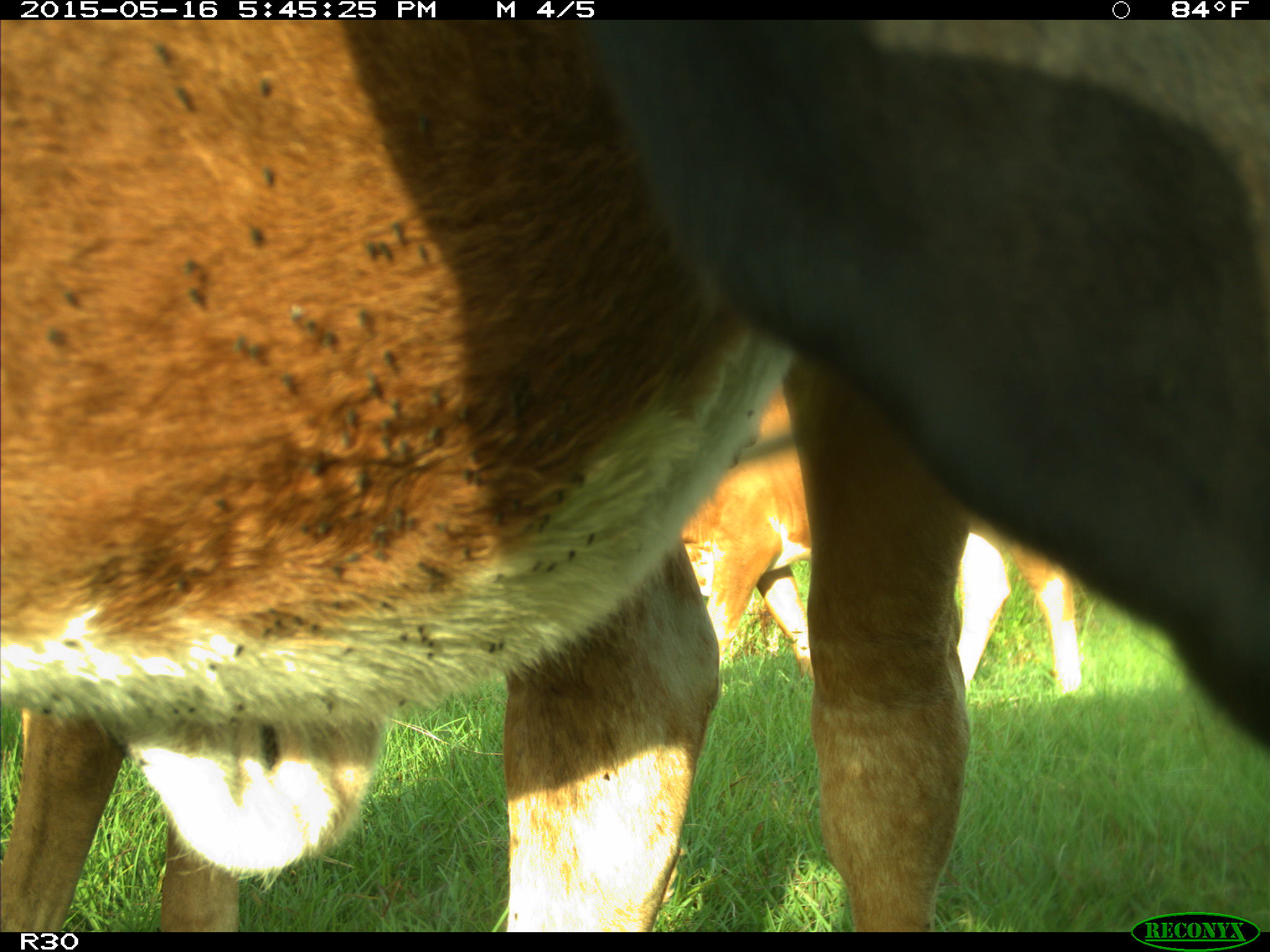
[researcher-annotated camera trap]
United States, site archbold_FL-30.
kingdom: Animalia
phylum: Chordata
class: Mammalia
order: Artiodactyla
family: Bovidae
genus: Bos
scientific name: Bos taurus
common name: domestic cow